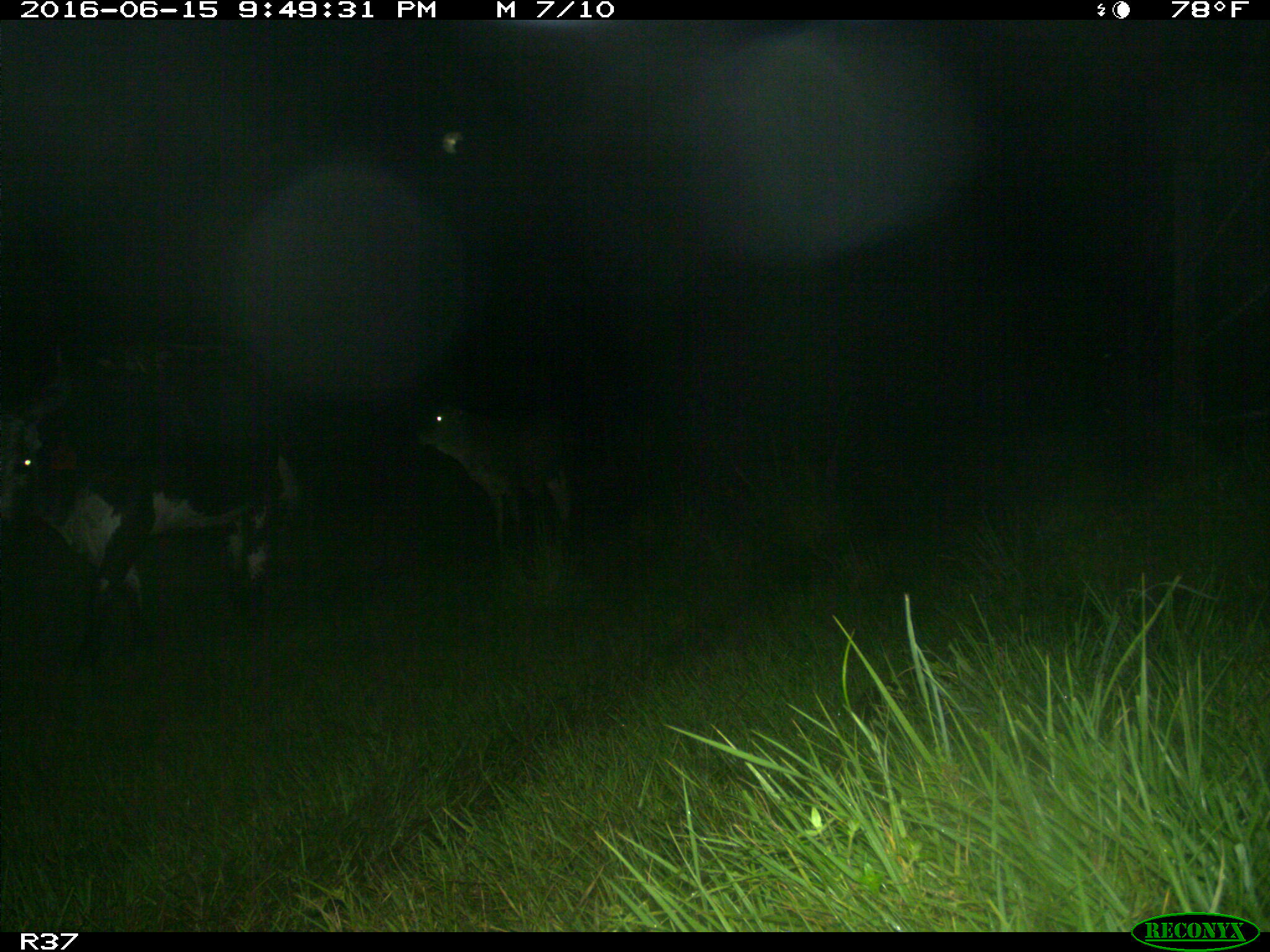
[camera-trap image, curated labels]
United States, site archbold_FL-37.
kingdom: Animalia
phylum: Chordata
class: Mammalia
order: Artiodactyla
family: Bovidae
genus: Bos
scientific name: Bos taurus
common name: domestic cow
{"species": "Bos taurus (domestic cow)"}